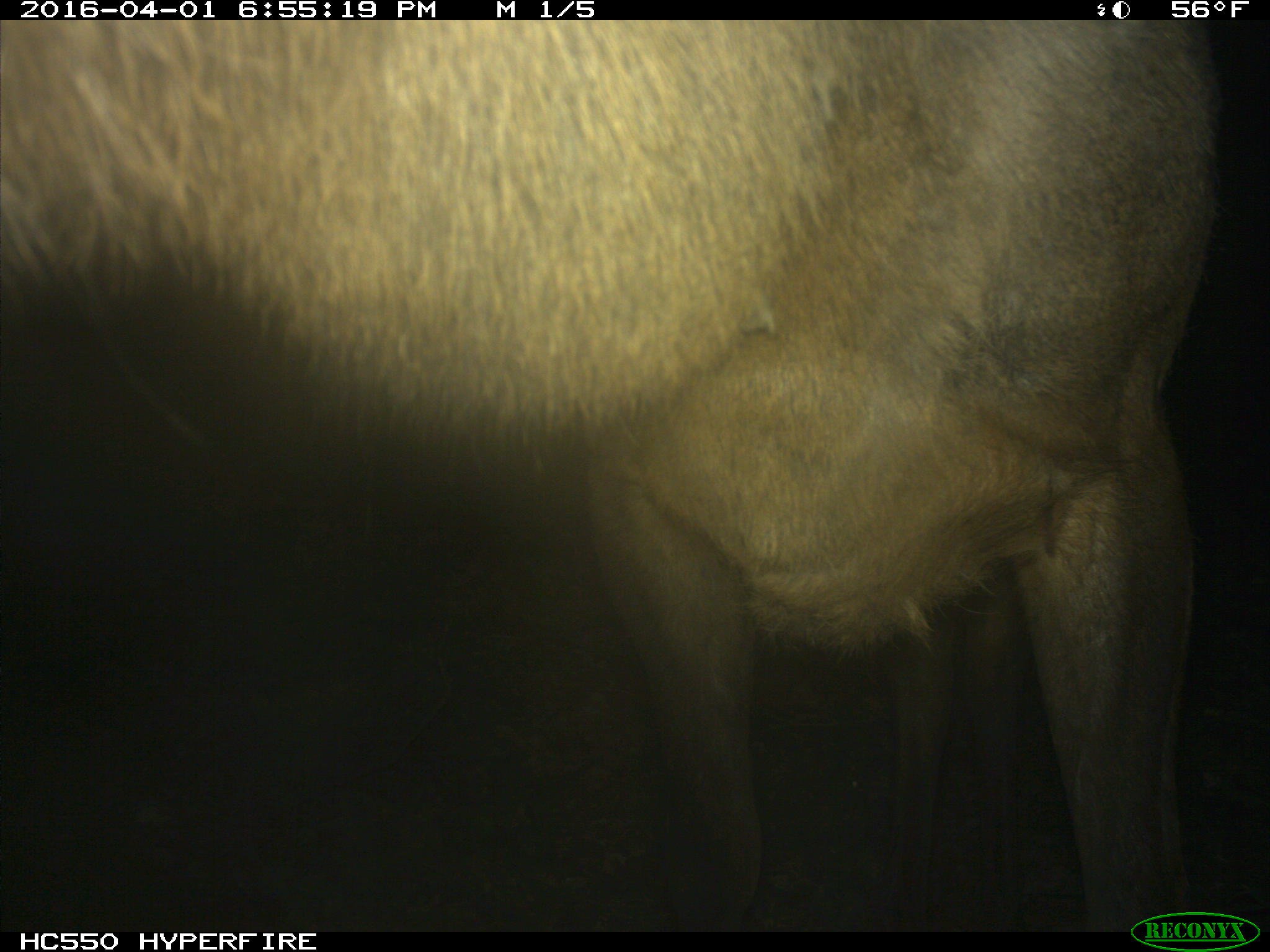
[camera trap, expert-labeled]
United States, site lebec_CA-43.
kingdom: Animalia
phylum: Chordata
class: Mammalia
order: Artiodactyla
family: Cervidae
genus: Cervus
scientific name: Cervus canadensis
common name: elk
Cervus canadensis (elk).